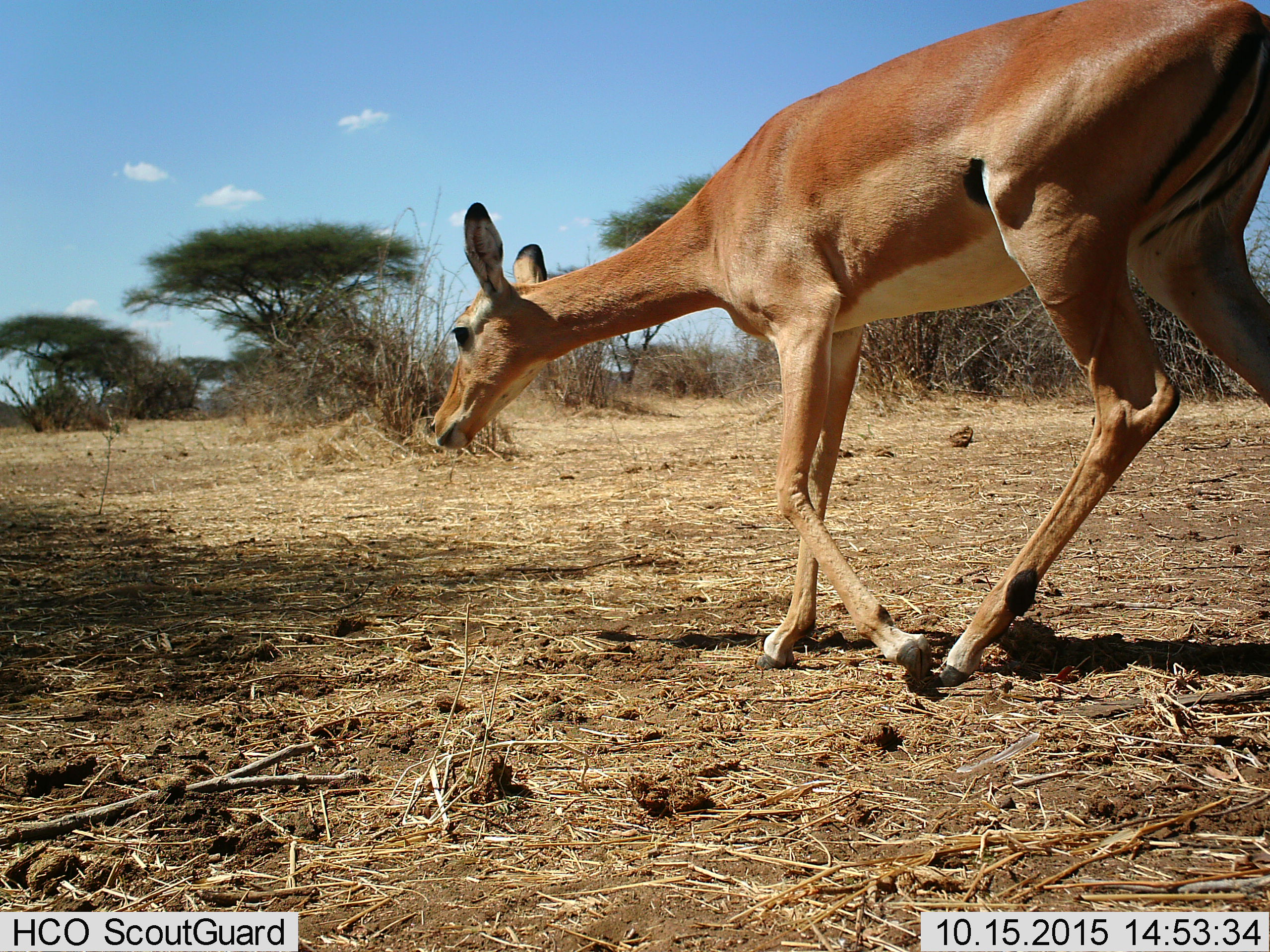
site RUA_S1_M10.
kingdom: Animalia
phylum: Chordata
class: Mammalia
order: Artiodactyla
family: Bovidae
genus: Aepyceros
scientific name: Aepyceros melampus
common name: impala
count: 1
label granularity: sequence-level